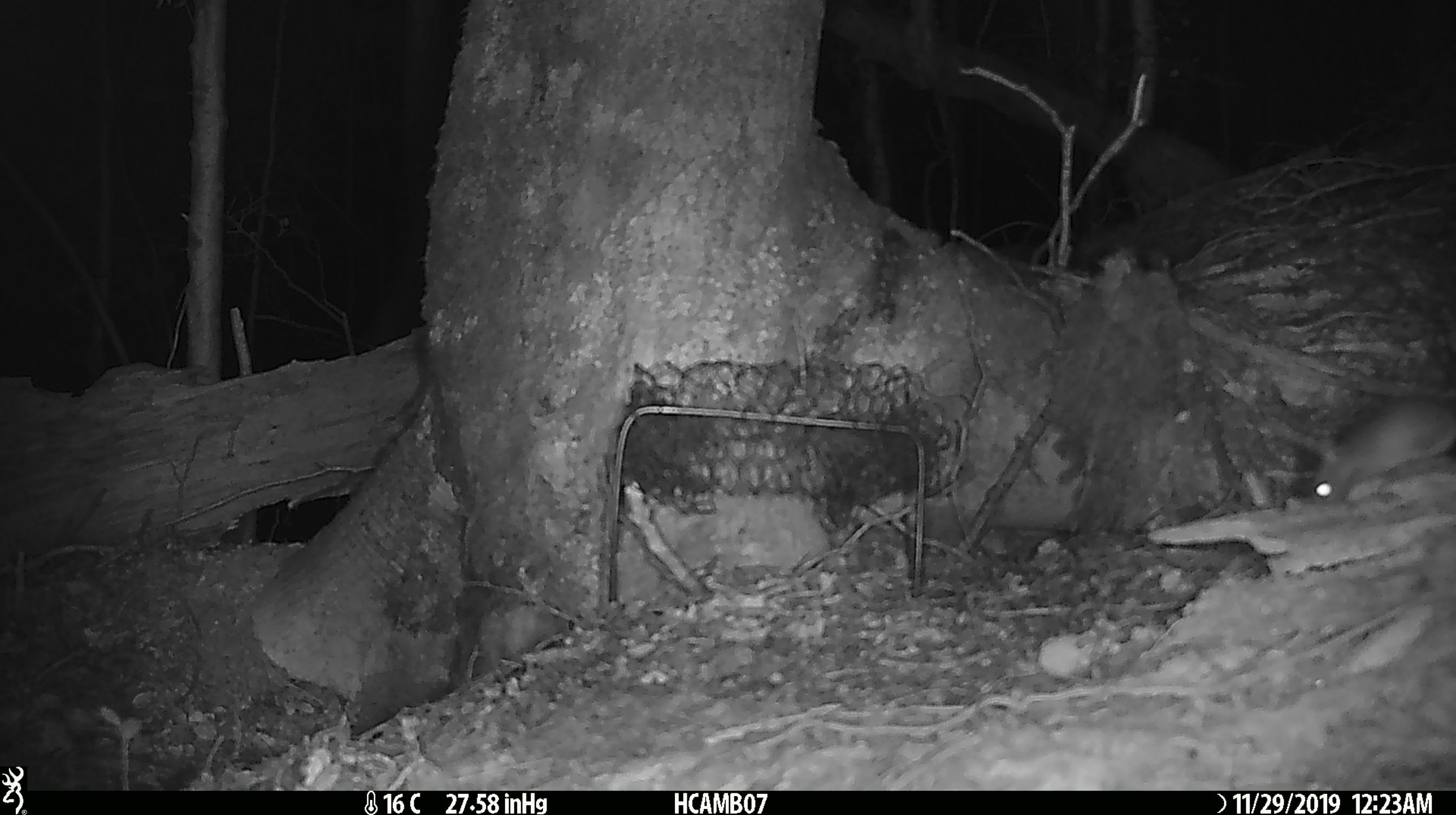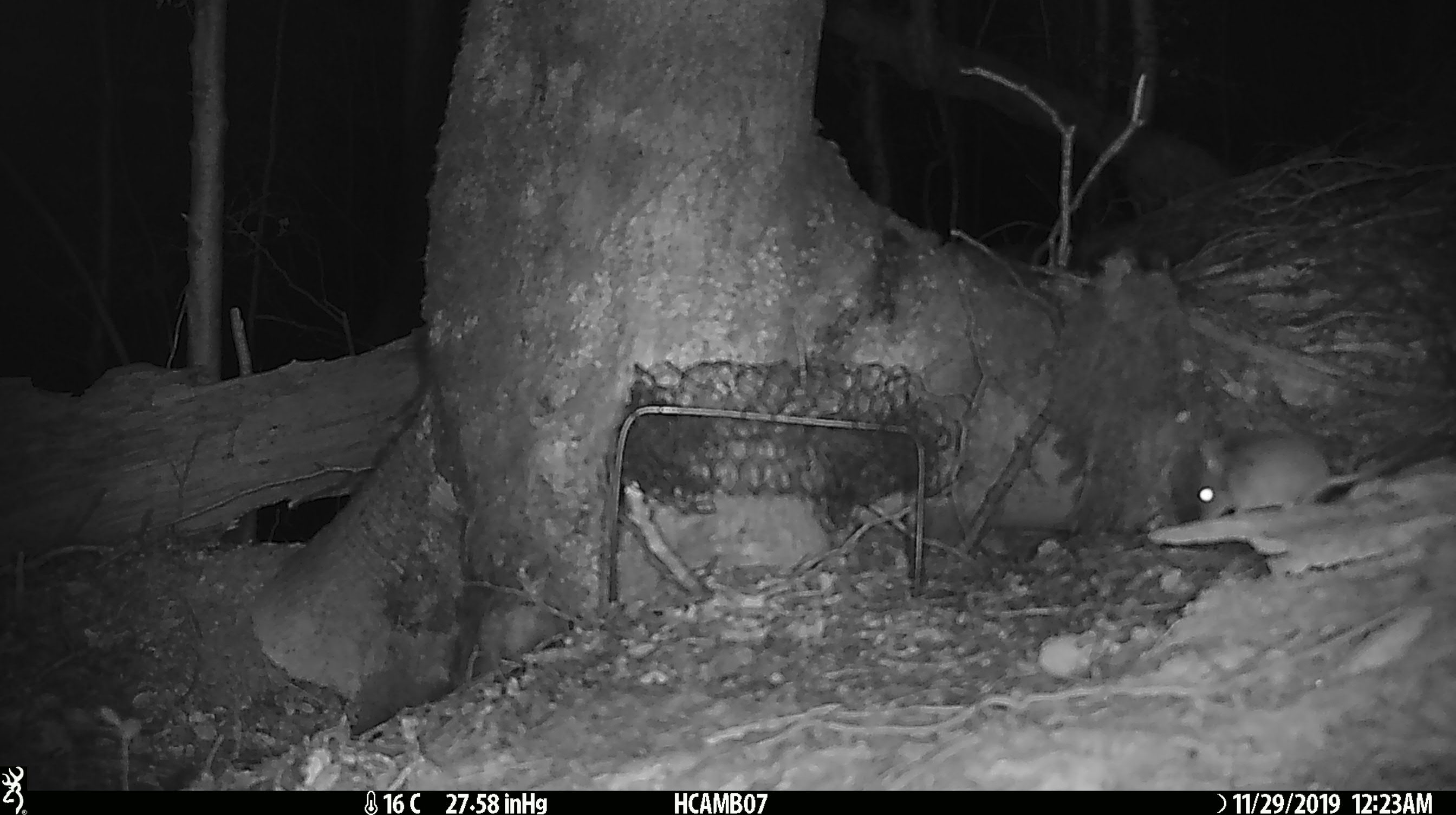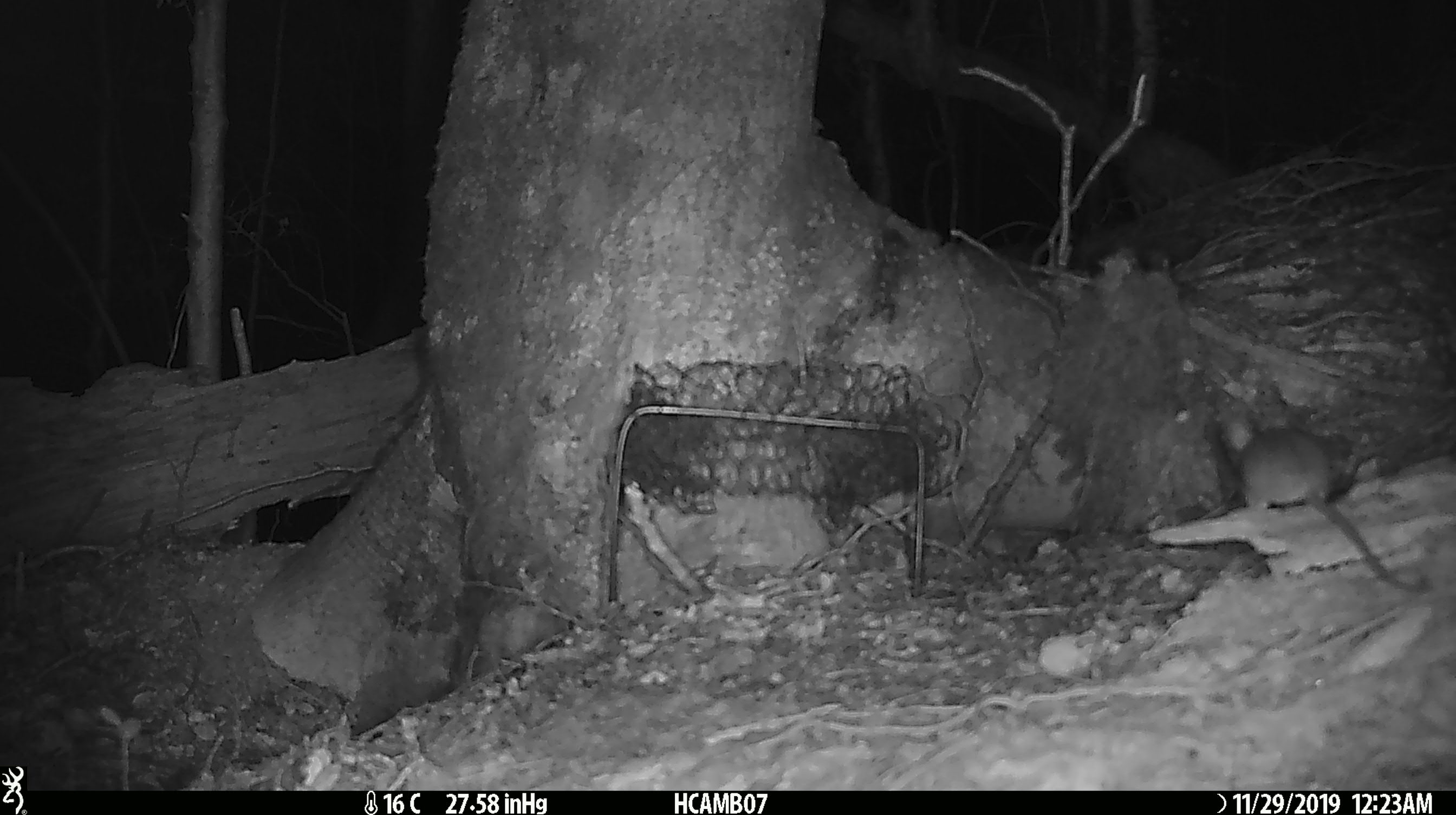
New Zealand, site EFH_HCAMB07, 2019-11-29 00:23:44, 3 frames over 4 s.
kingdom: Animalia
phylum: Chordata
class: Mammalia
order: Rodentia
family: Muridae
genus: Mus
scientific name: Mus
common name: mouse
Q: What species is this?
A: Mouse (Mus).